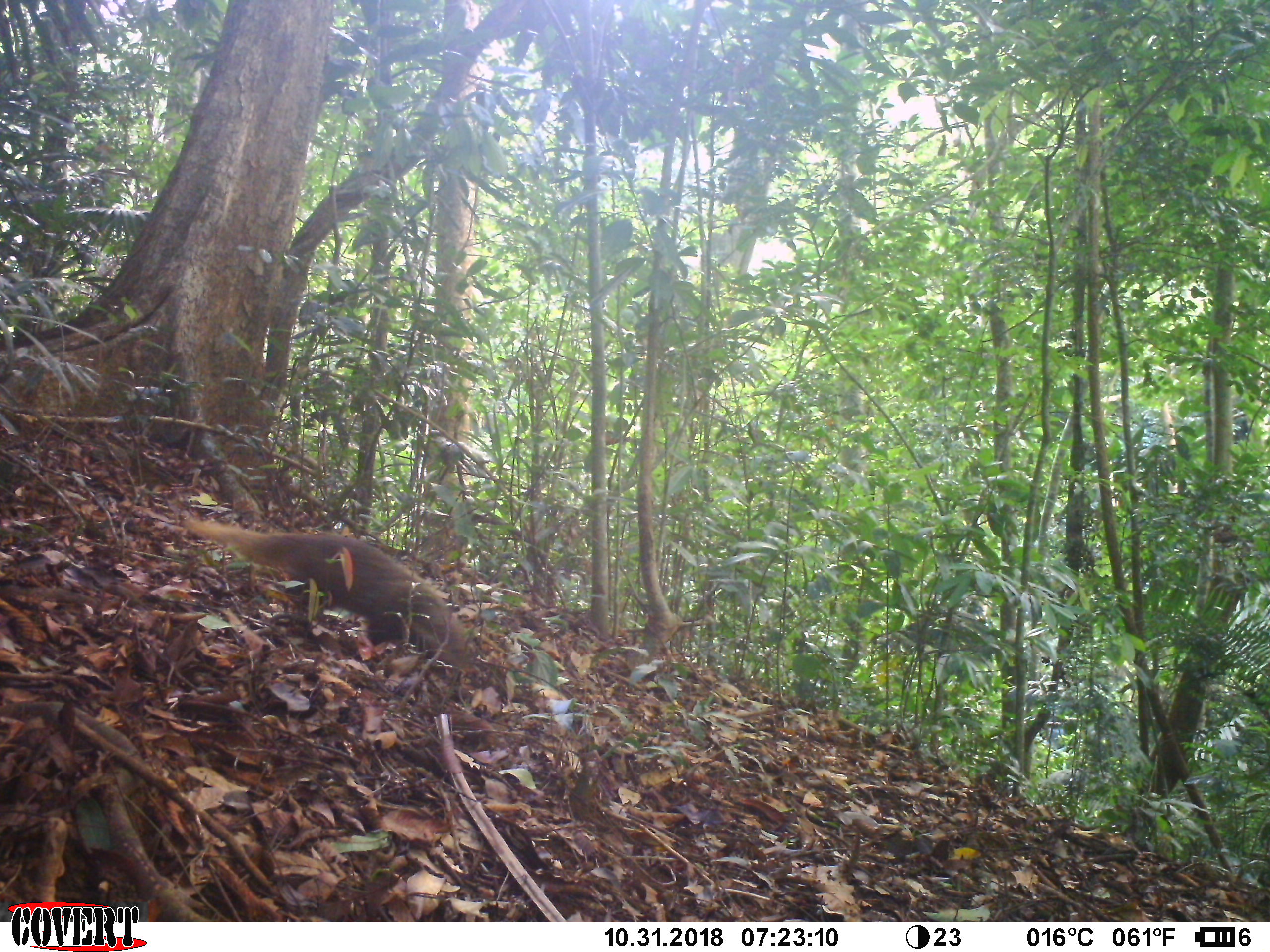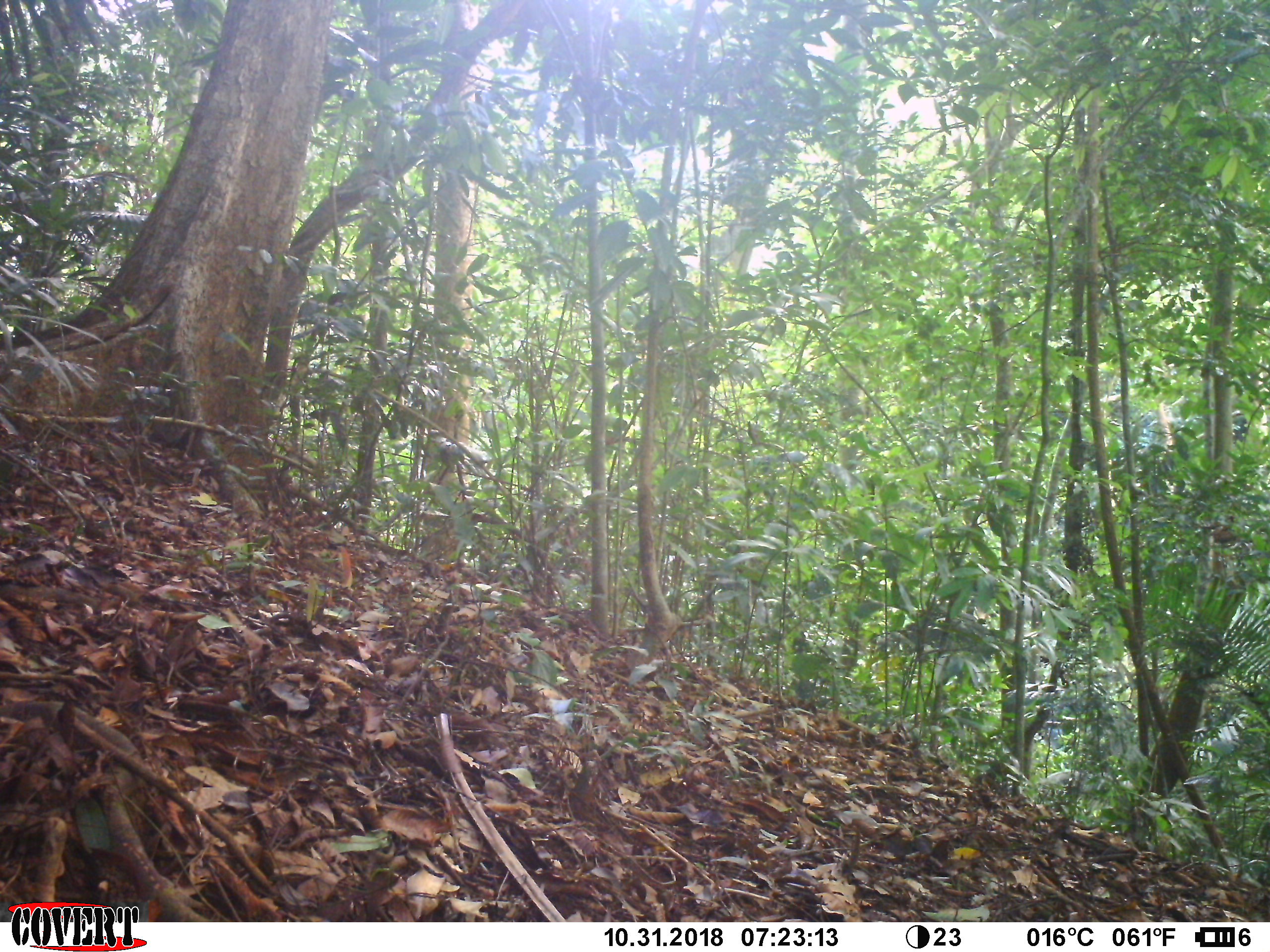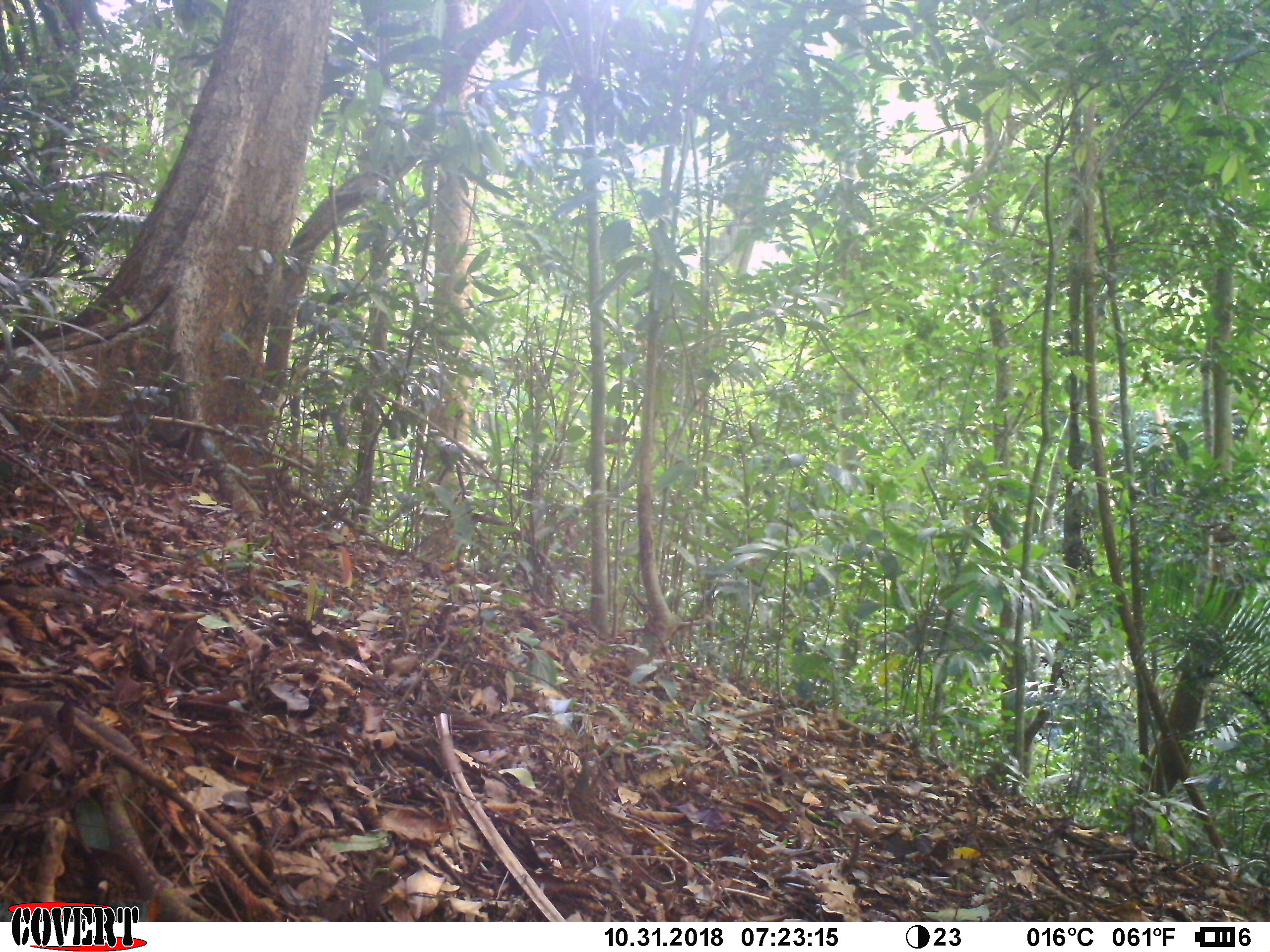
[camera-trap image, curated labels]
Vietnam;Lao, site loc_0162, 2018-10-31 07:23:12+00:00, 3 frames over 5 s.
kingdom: Animalia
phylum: Chordata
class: Mammalia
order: Carnivora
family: Herpestidae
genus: Urva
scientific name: Urva urva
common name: crab-eating mongoose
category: crab eating mongoose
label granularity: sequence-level